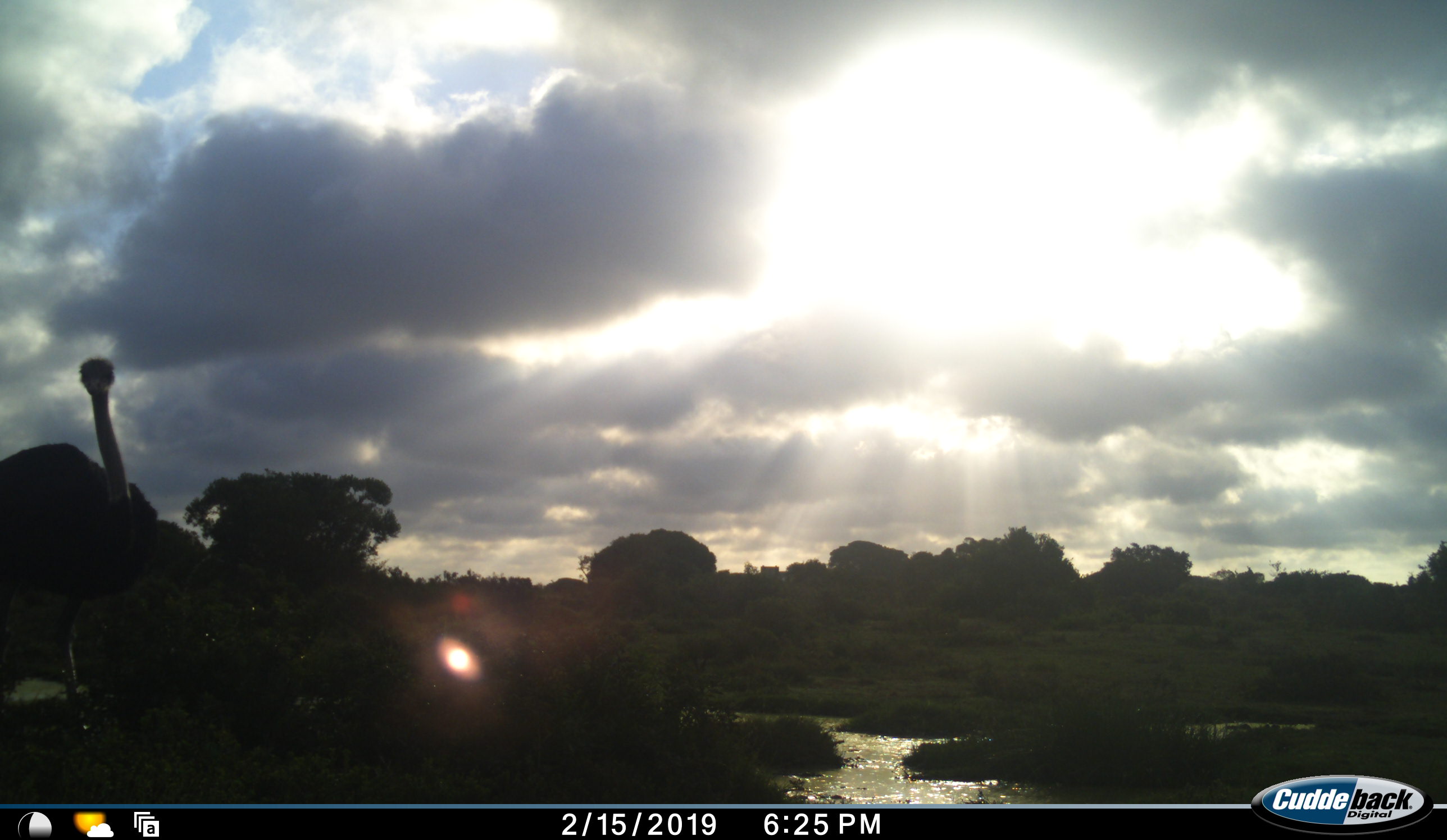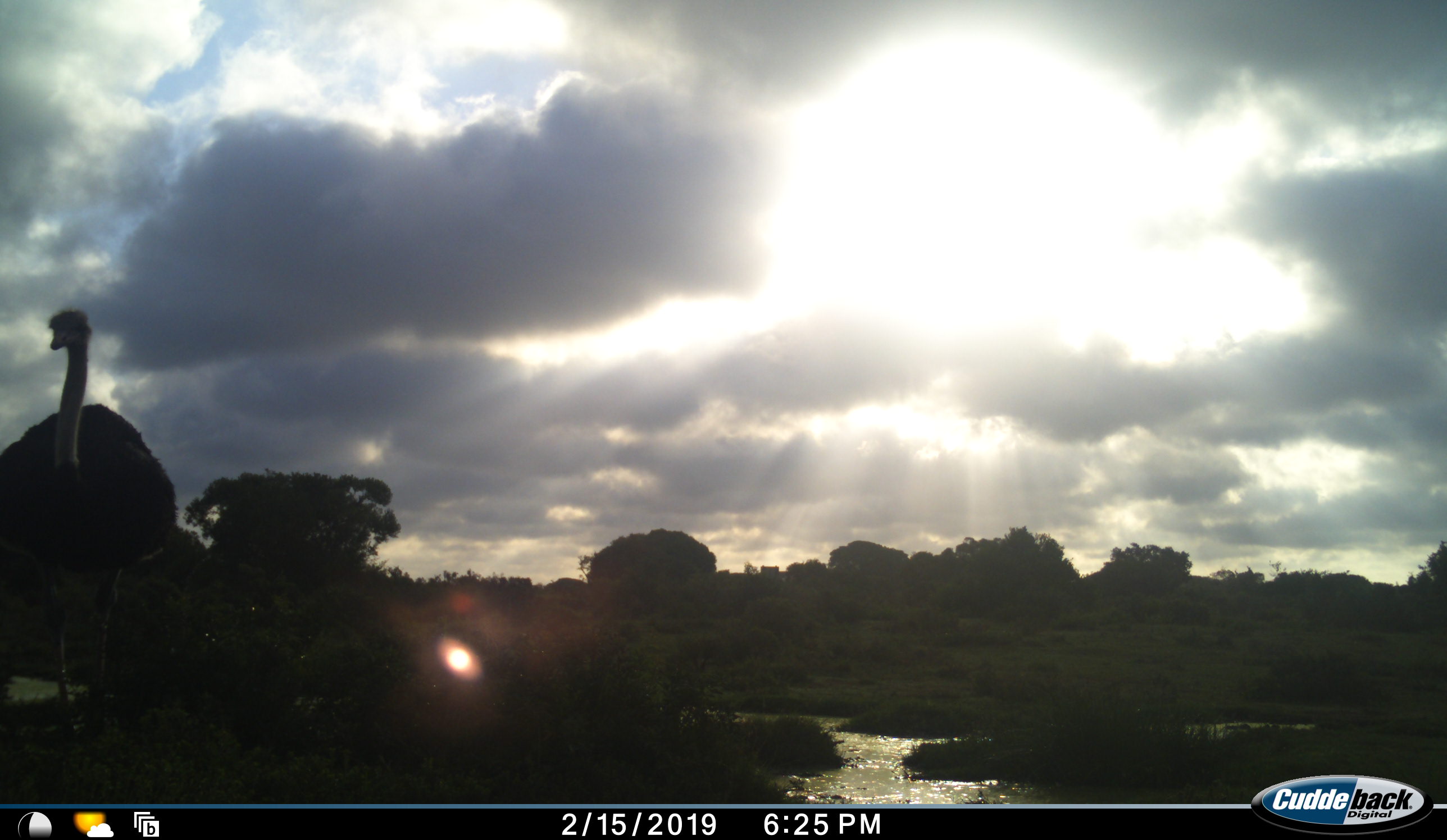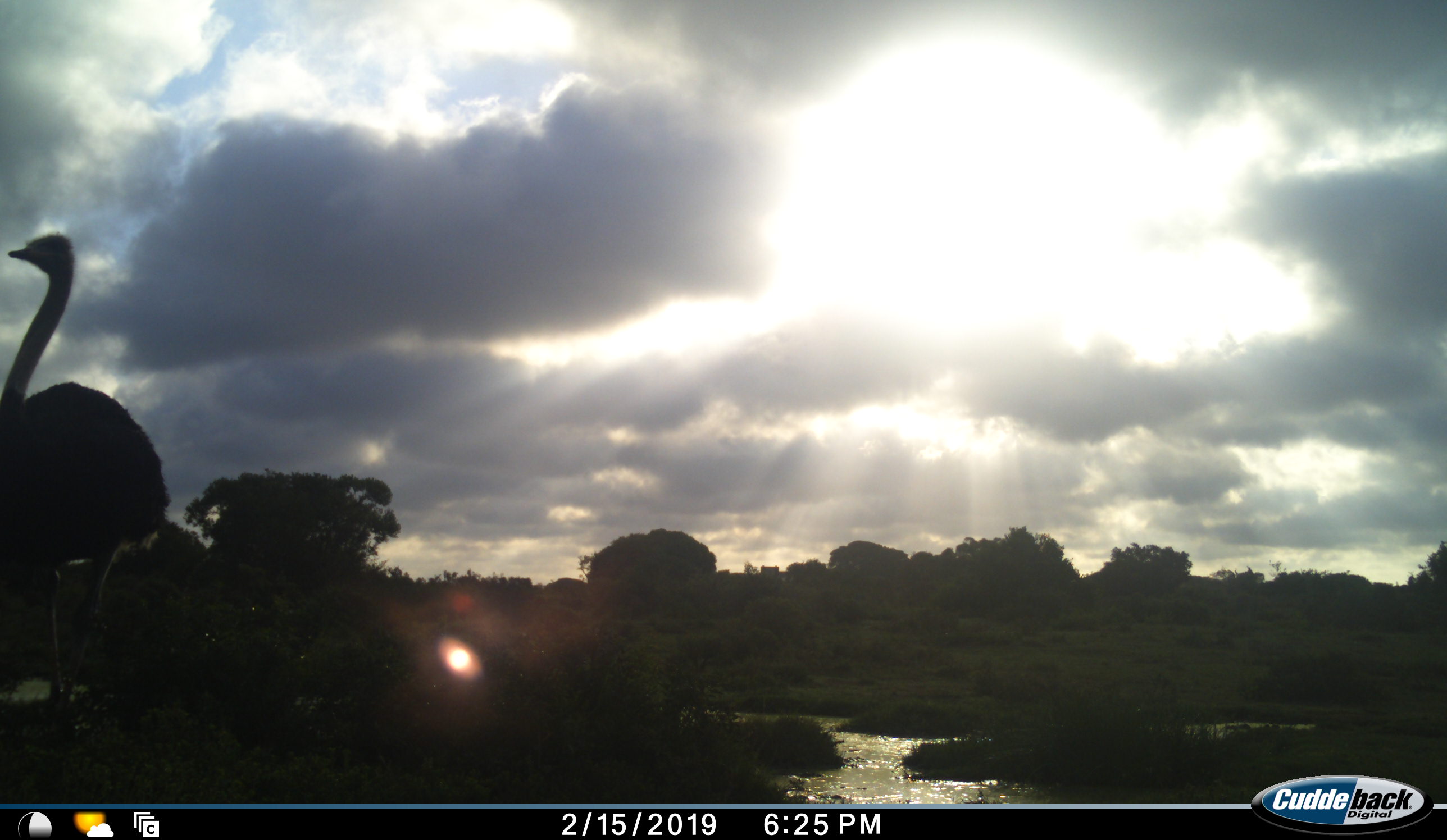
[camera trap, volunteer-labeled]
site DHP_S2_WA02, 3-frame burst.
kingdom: Animalia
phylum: Chordata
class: Aves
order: Struthioniformes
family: Struthionidae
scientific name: Struthionidae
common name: ostrich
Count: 1.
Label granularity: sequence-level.